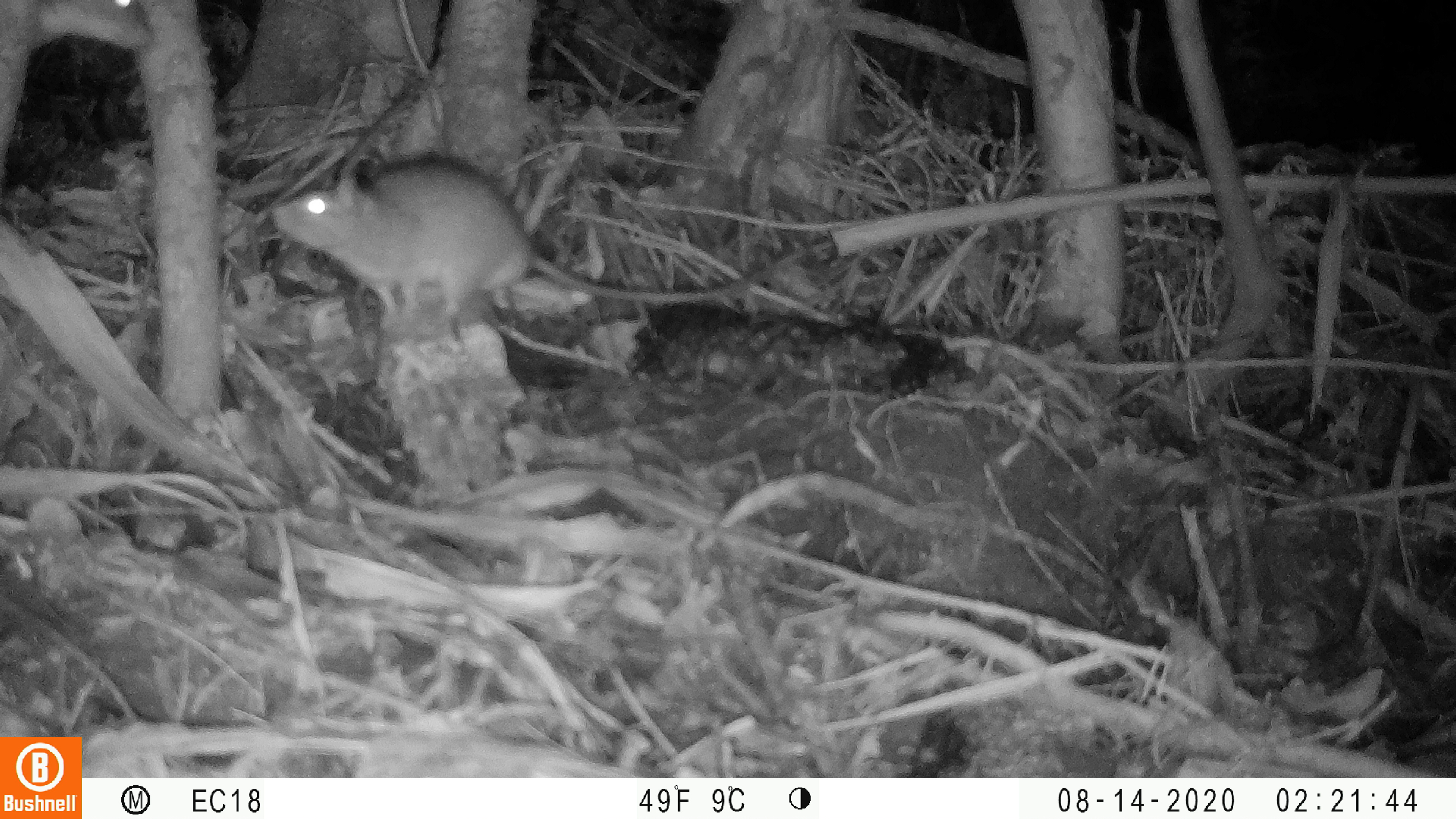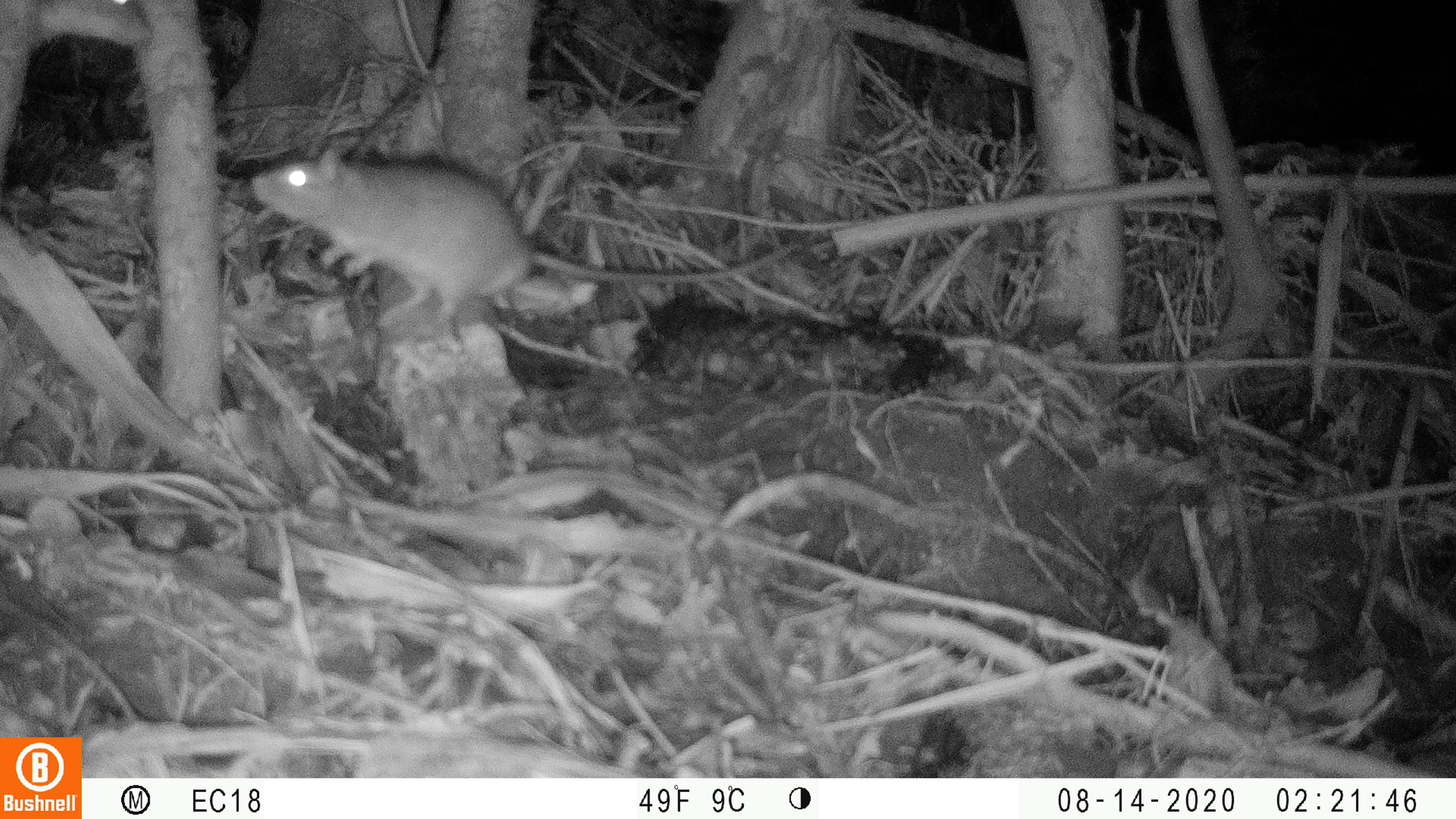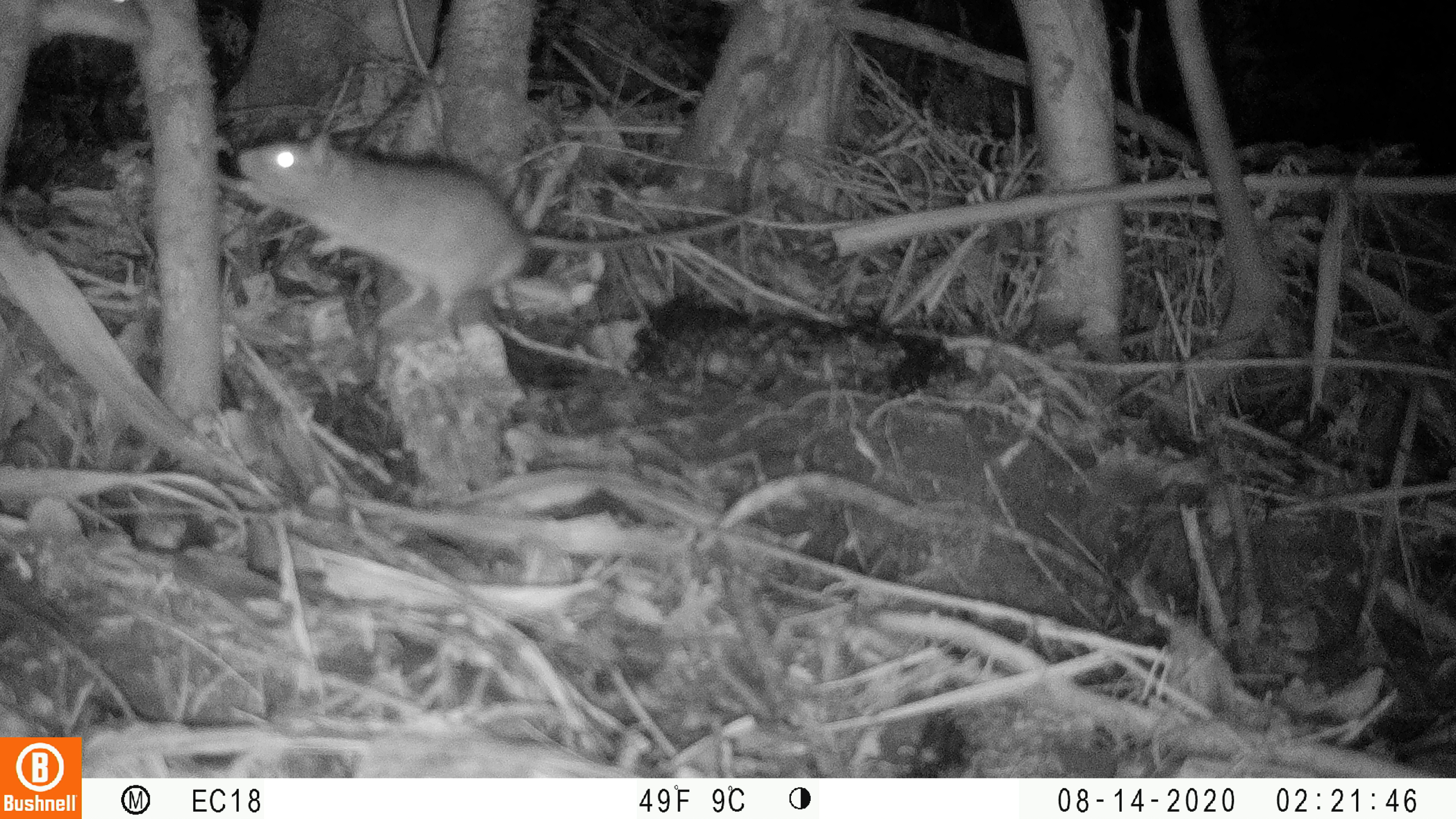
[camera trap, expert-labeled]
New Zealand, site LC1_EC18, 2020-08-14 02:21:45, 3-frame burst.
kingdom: Animalia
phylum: Chordata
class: Mammalia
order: Rodentia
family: Muridae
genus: Rattus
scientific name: Rattus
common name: rat